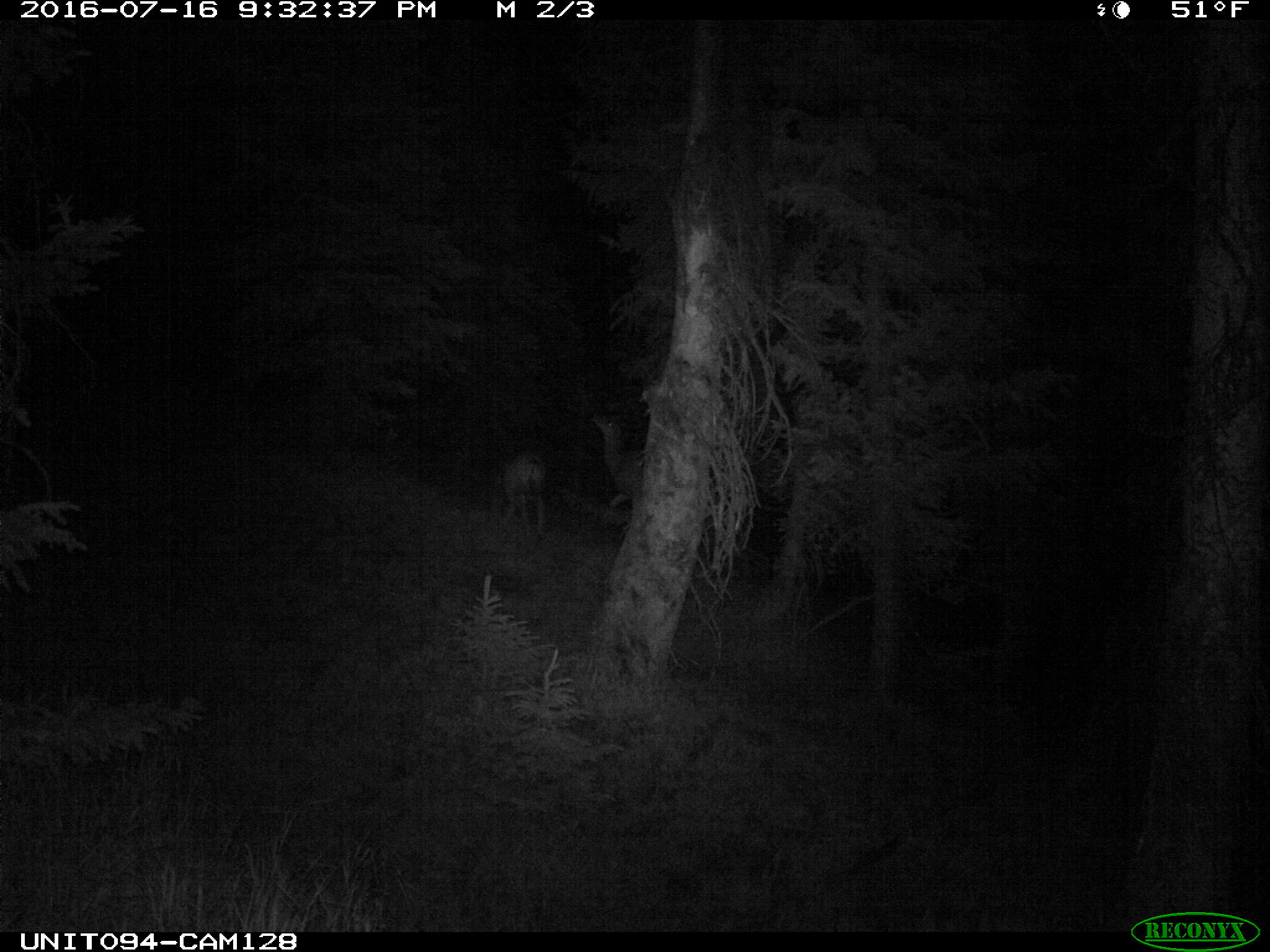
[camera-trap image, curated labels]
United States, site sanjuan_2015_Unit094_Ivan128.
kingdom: Animalia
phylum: Chordata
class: Mammalia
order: Artiodactyla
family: Cervidae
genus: Odocoileus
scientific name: Odocoileus hemionus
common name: mule deer